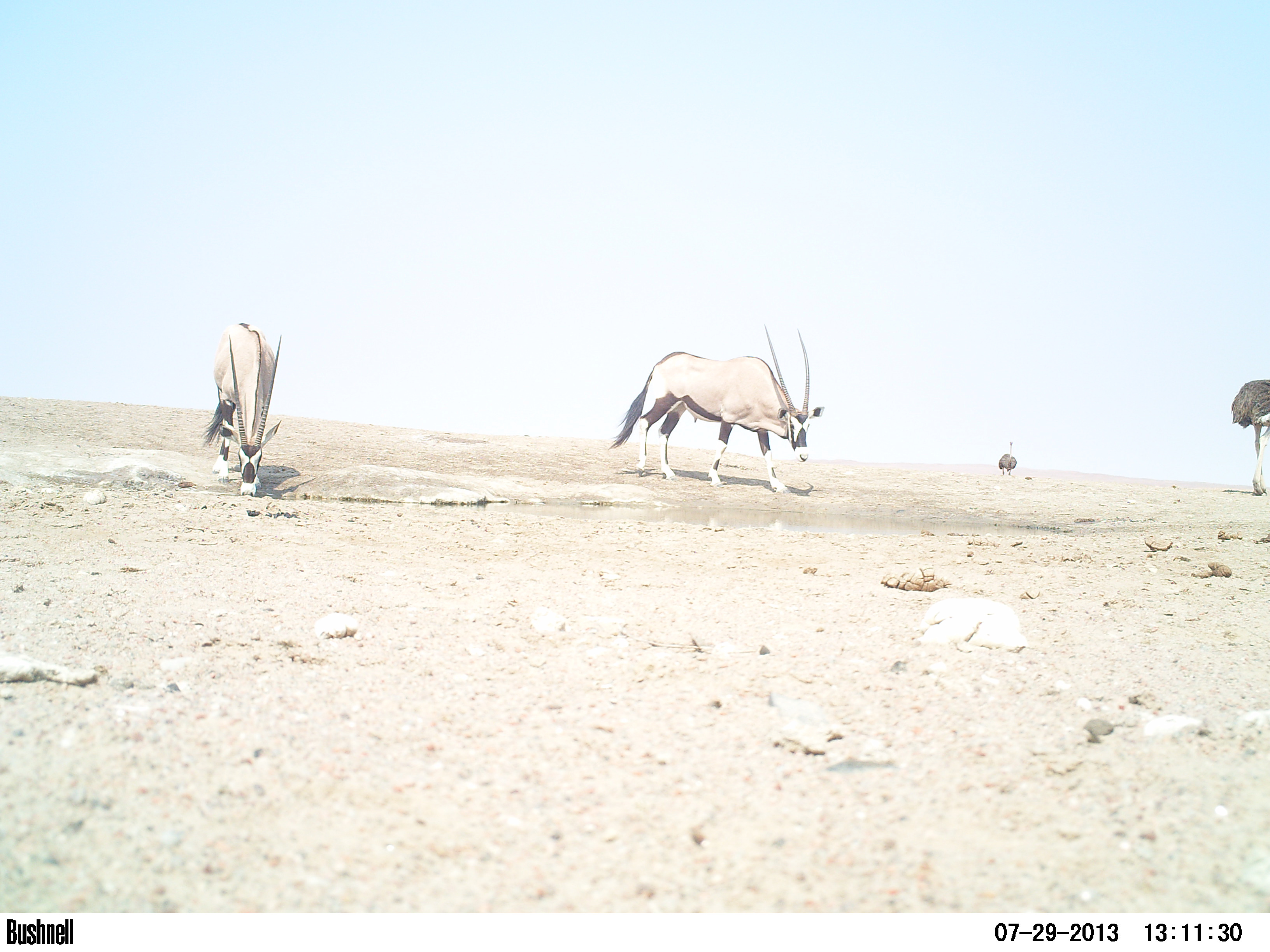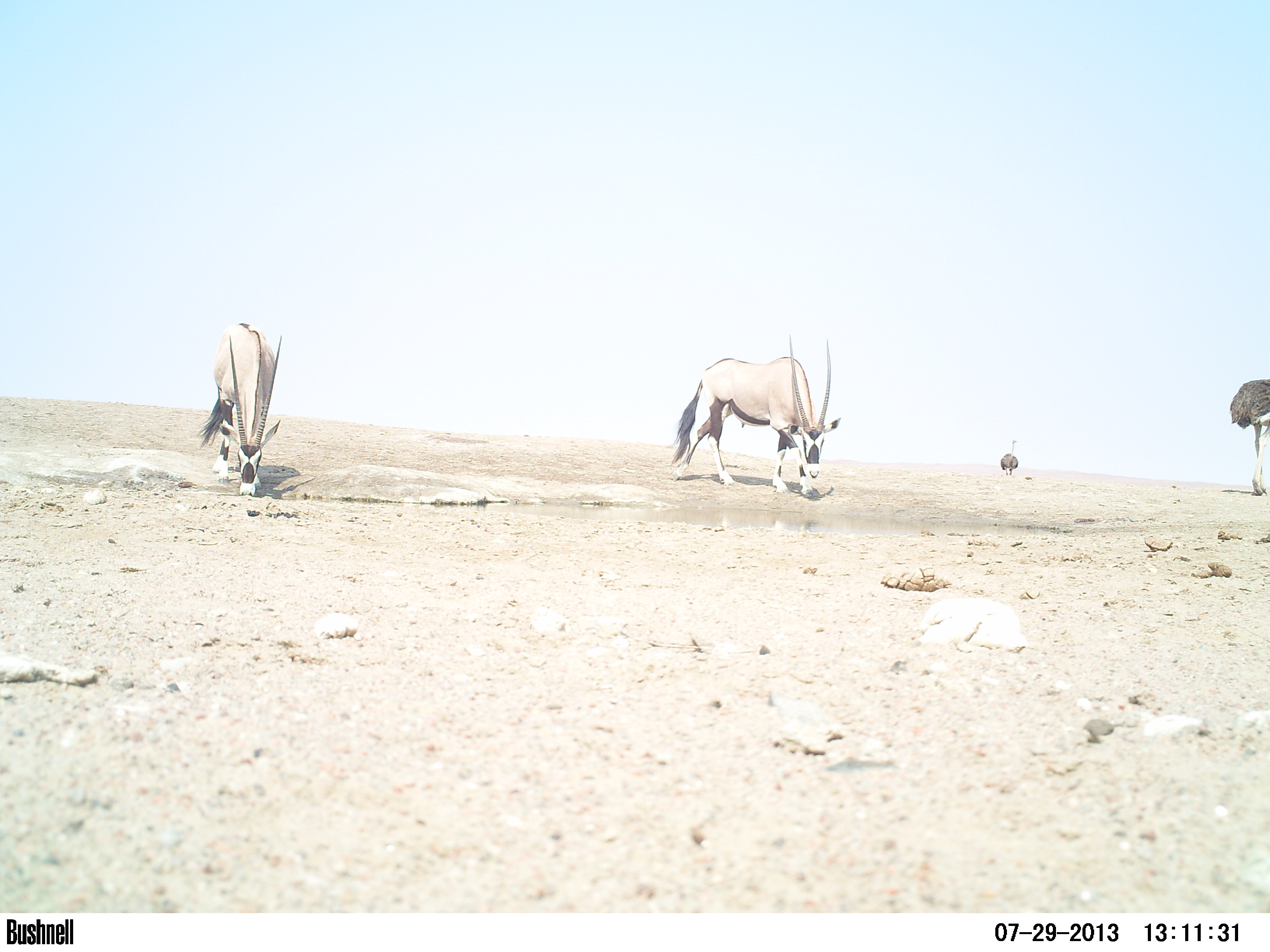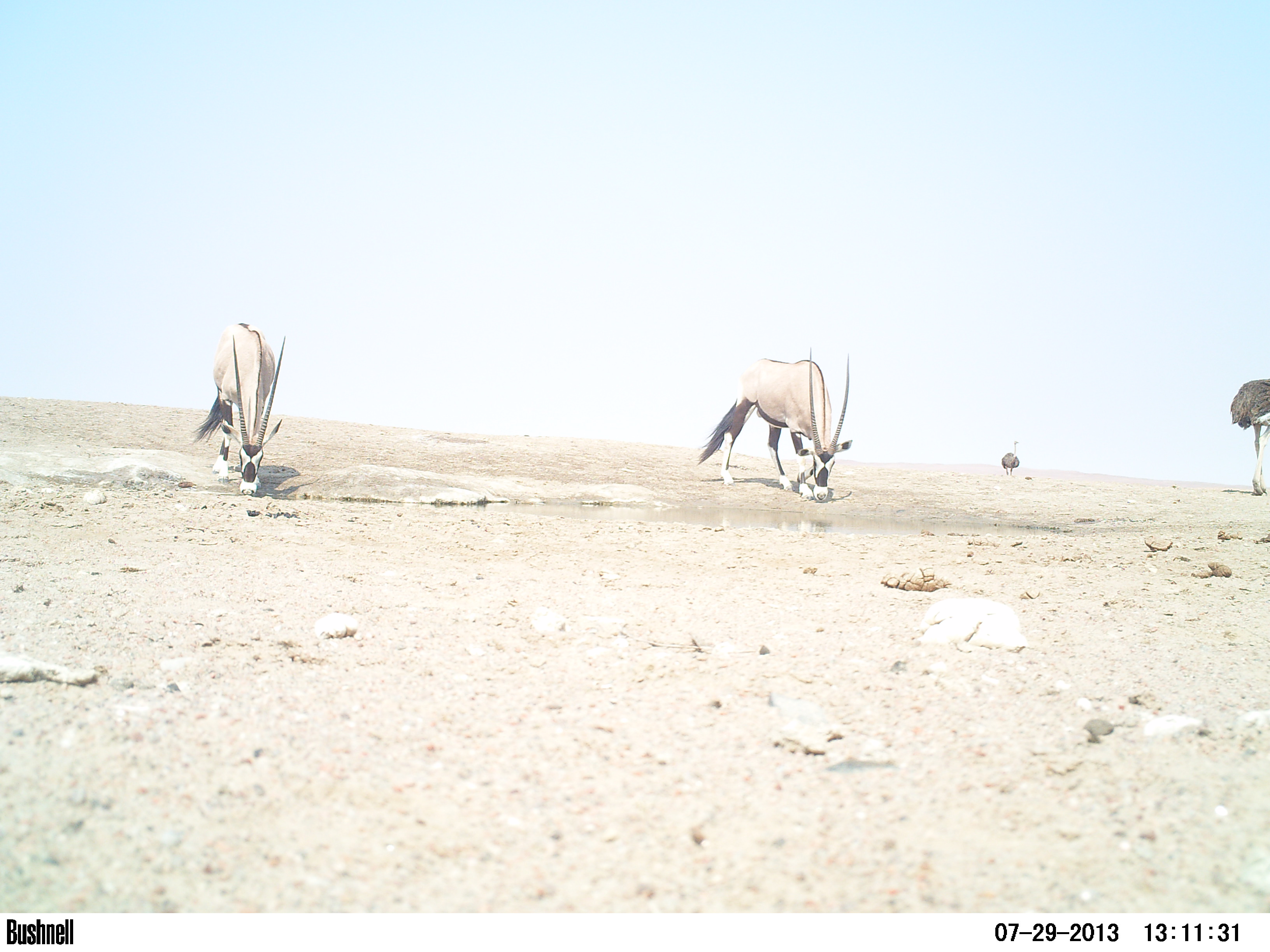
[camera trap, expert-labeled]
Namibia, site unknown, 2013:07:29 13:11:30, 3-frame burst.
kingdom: Animalia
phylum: Chordata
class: Mammalia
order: Artiodactyla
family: Bovidae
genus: Oryx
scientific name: Oryx gazella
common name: gemsbok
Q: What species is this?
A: Oryx gazella (gemsbok).